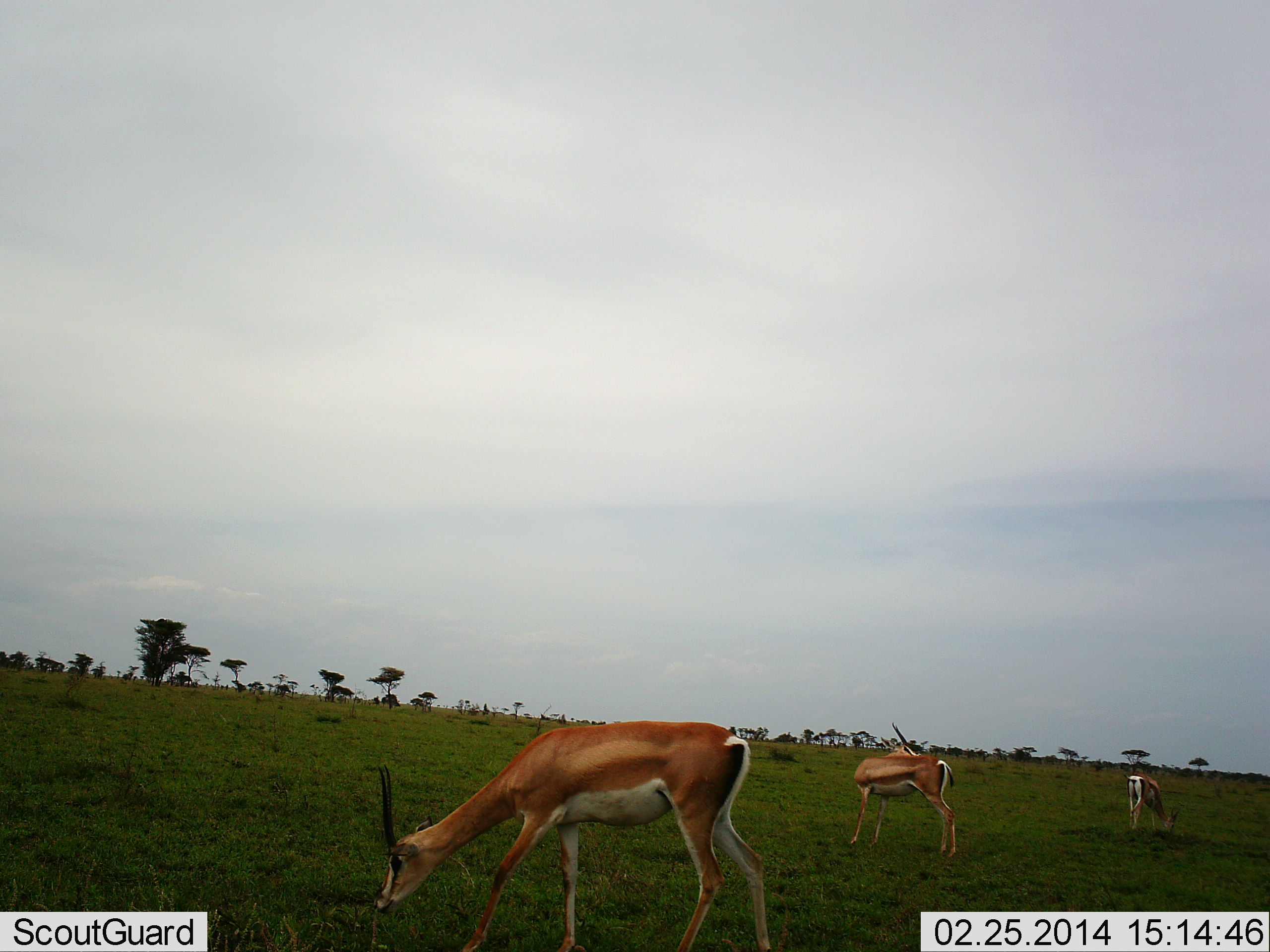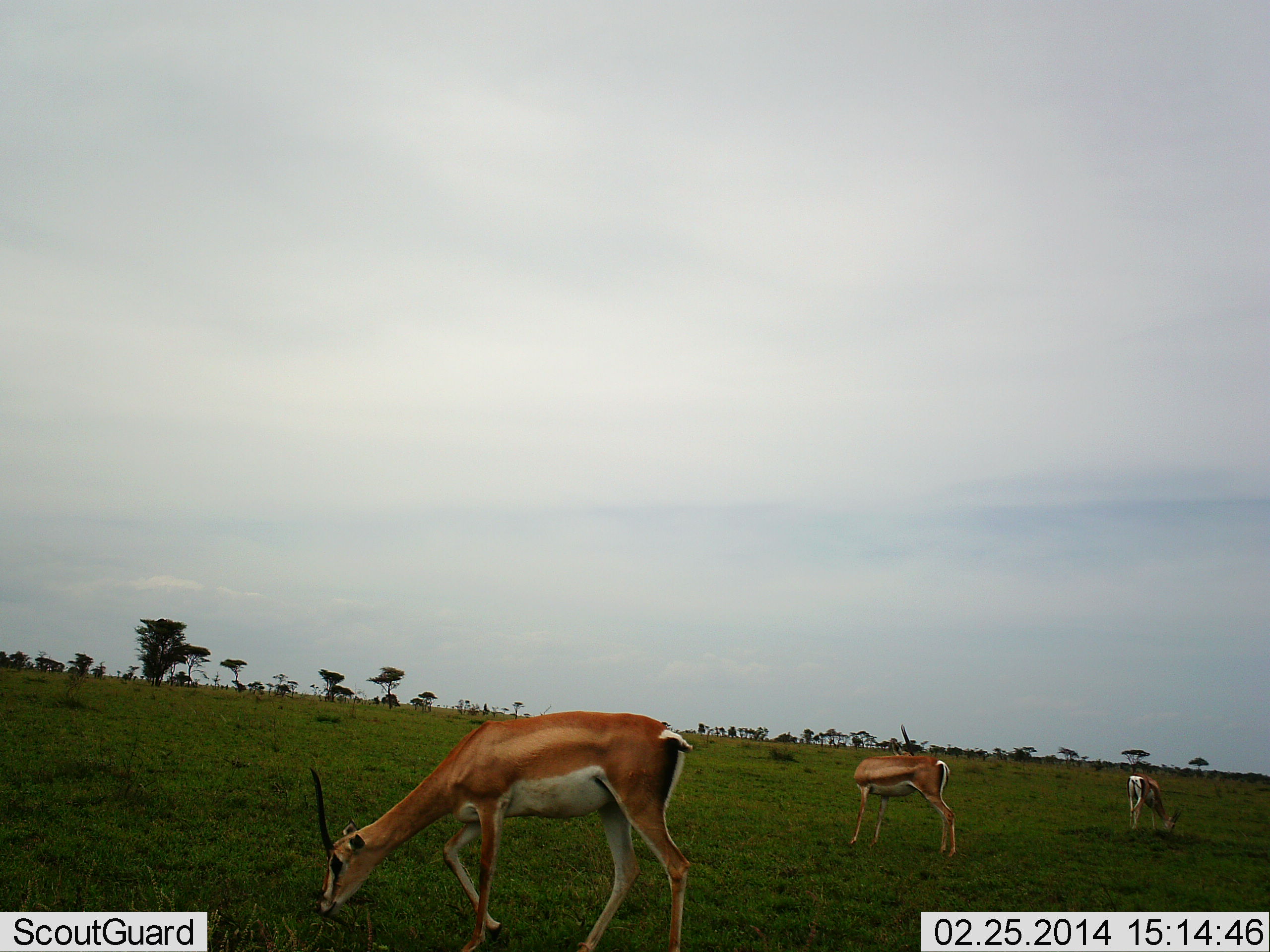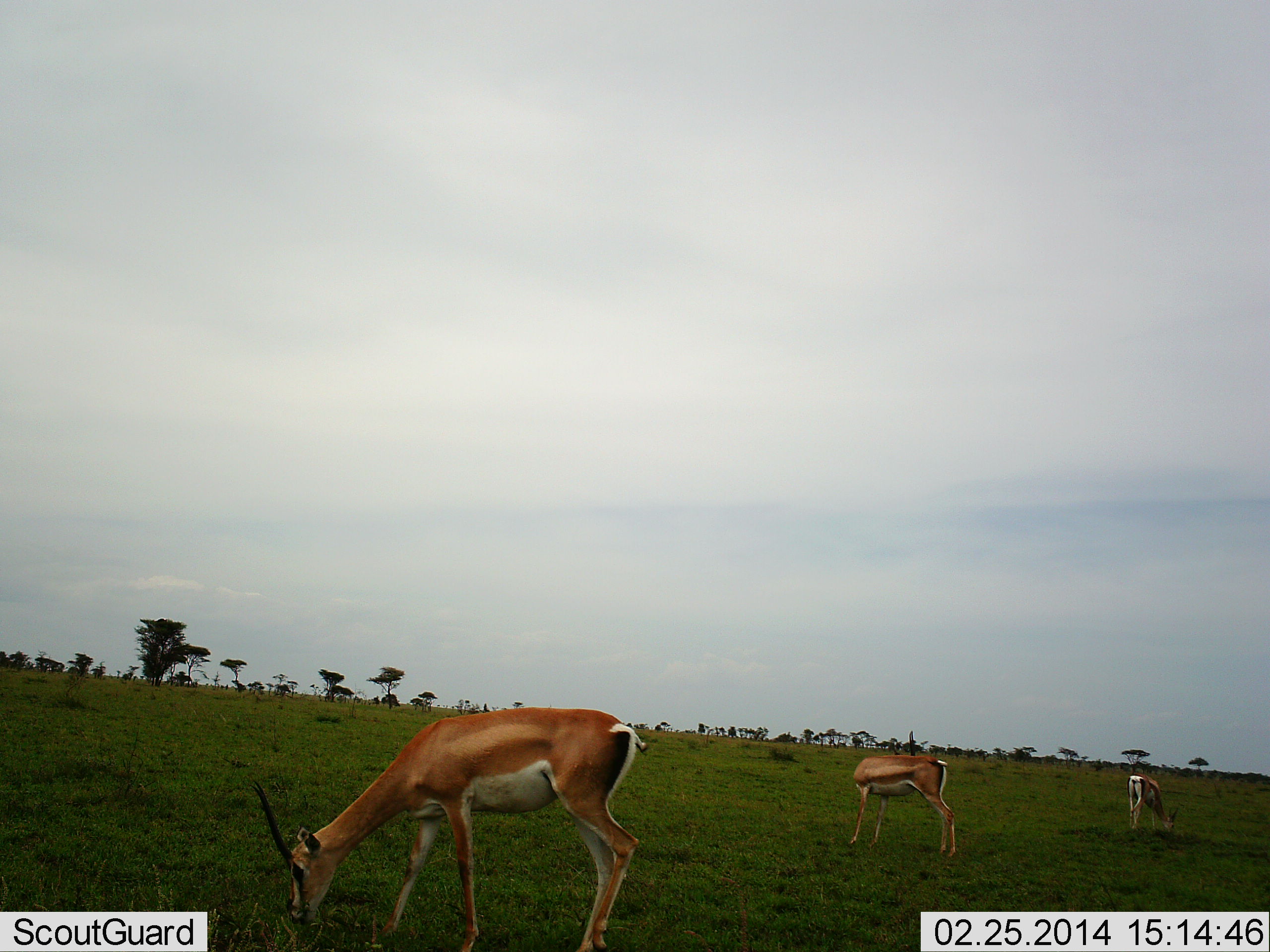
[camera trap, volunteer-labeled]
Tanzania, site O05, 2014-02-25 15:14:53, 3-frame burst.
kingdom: Animalia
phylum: Chordata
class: Mammalia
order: Artiodactyla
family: Bovidae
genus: Nanger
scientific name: Nanger granti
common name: grant's gazelle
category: gazellegrants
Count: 3.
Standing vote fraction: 55%.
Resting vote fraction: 0%.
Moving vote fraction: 36%.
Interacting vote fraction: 0%.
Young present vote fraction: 0%.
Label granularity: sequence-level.